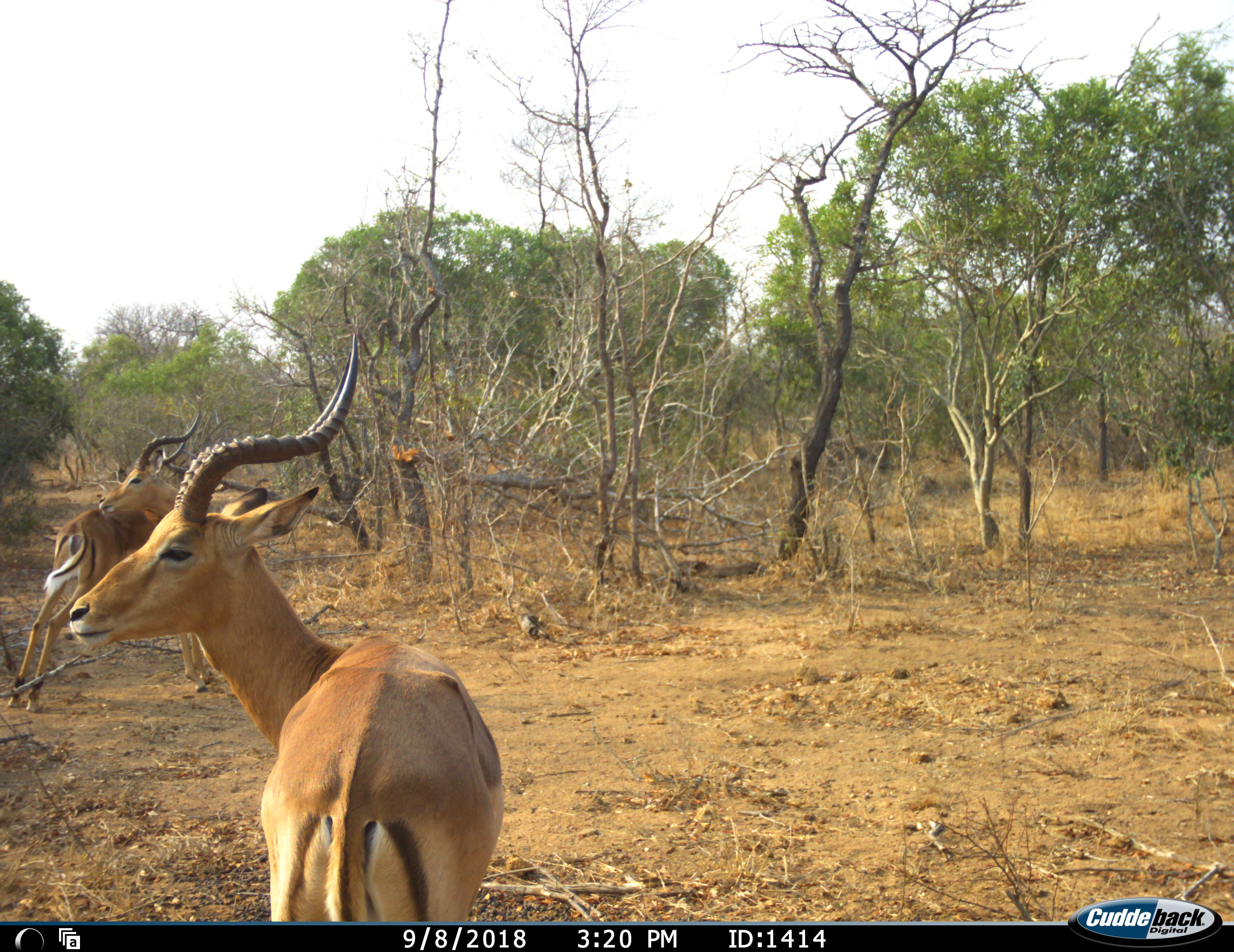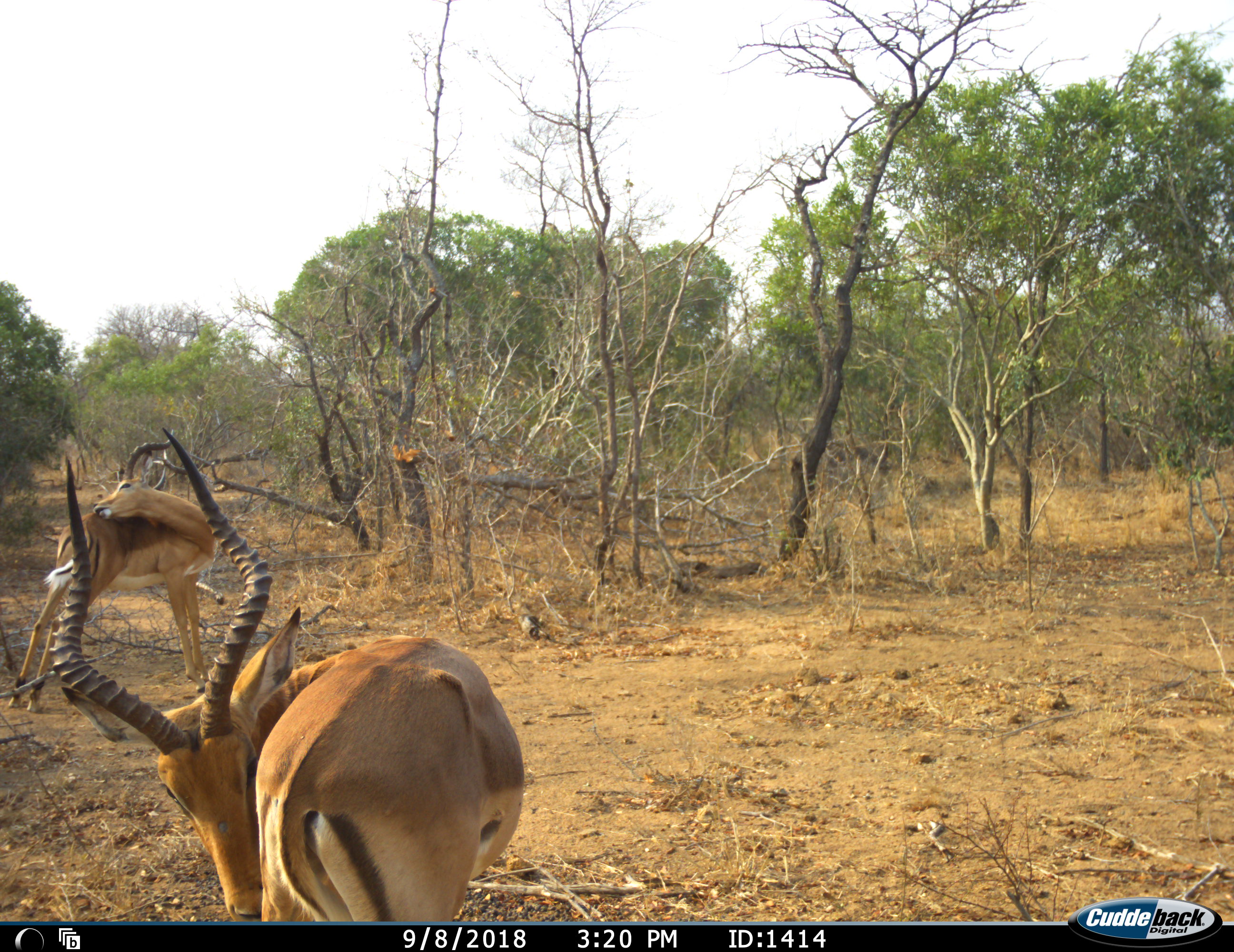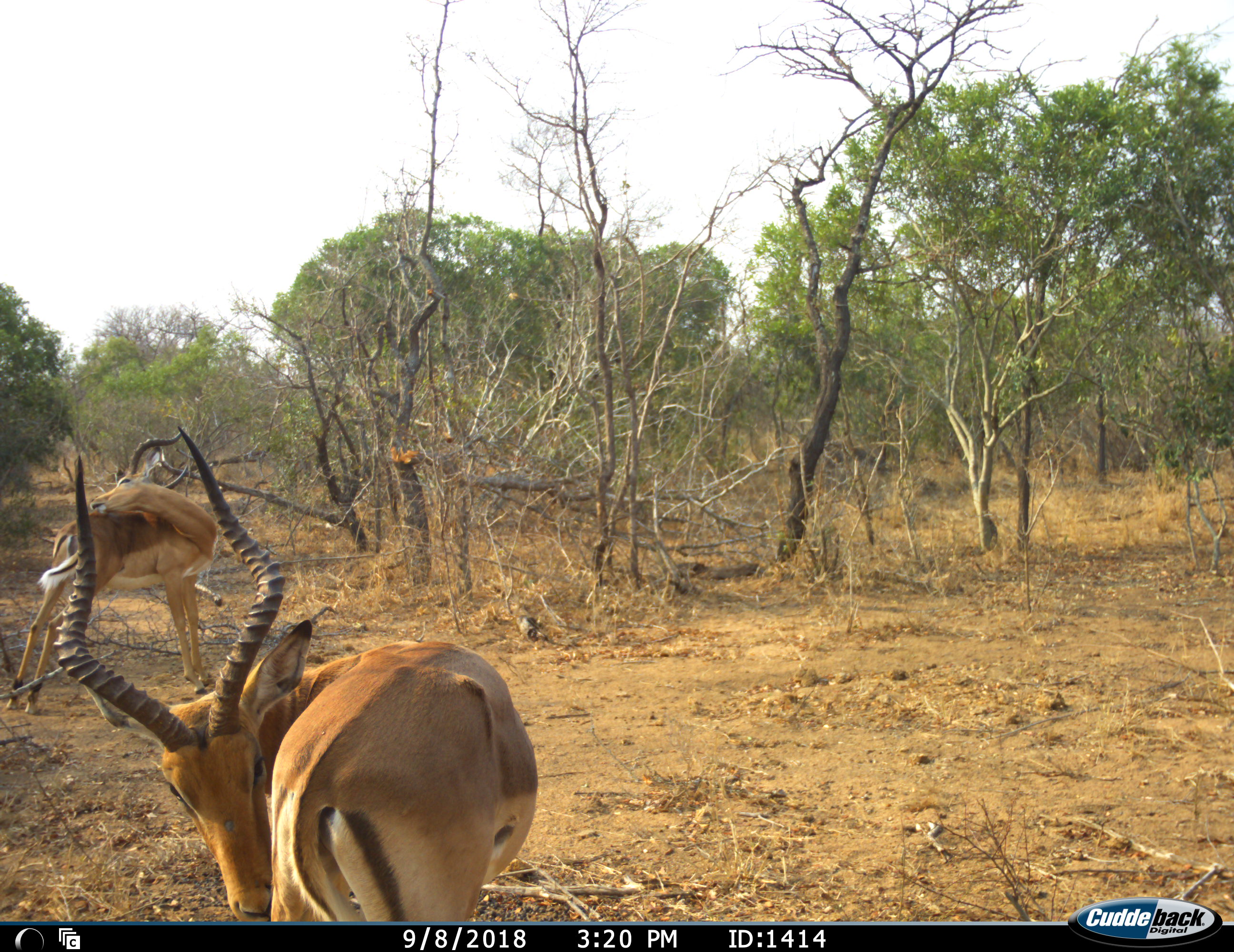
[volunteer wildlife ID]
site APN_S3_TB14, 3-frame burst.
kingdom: Animalia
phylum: Chordata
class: Mammalia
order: Artiodactyla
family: Bovidae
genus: Aepyceros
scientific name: Aepyceros melampus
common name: impala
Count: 2.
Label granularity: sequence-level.